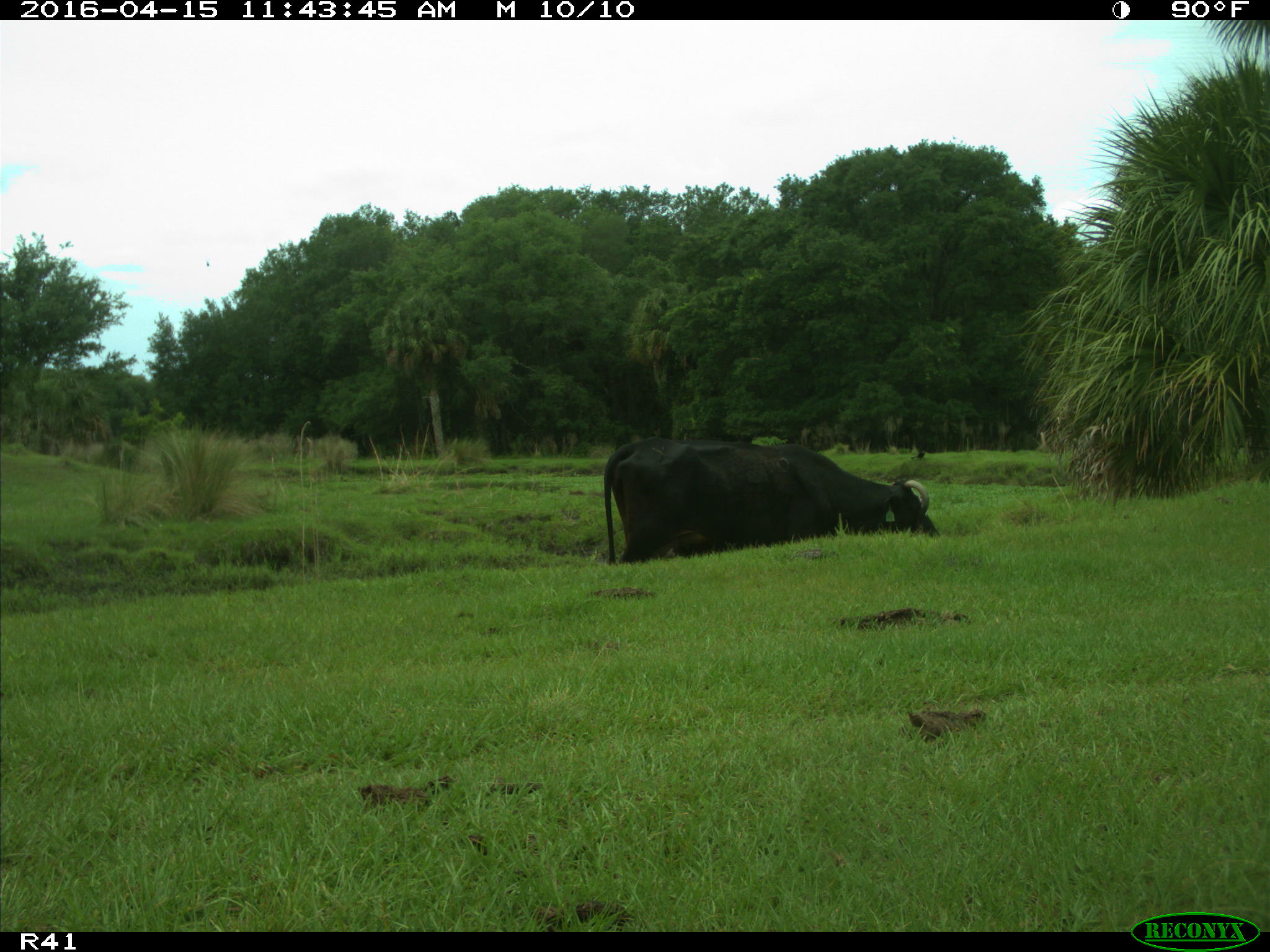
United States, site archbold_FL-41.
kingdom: Animalia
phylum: Chordata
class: Mammalia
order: Artiodactyla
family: Bovidae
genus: Bos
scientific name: Bos taurus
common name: domestic cow